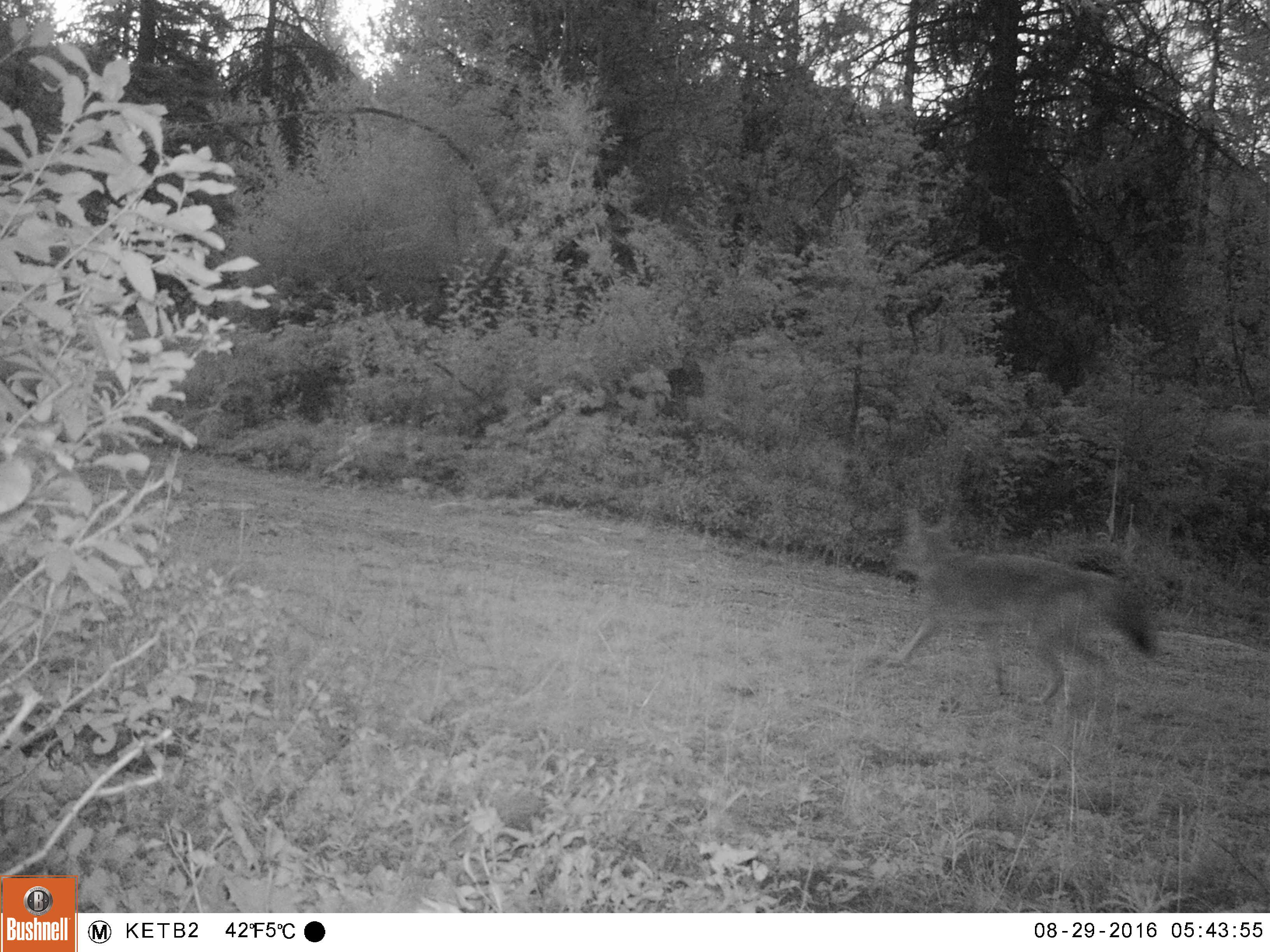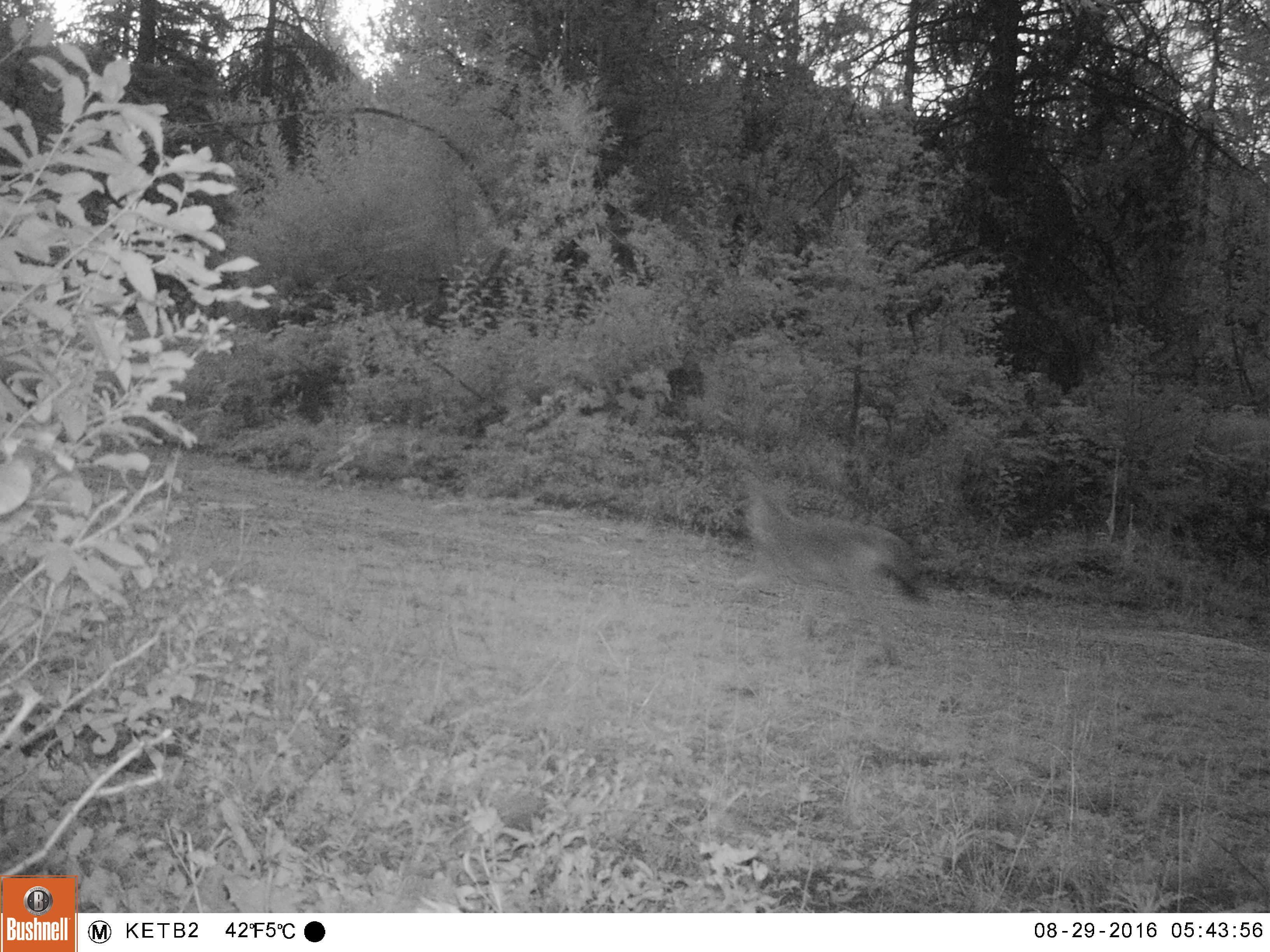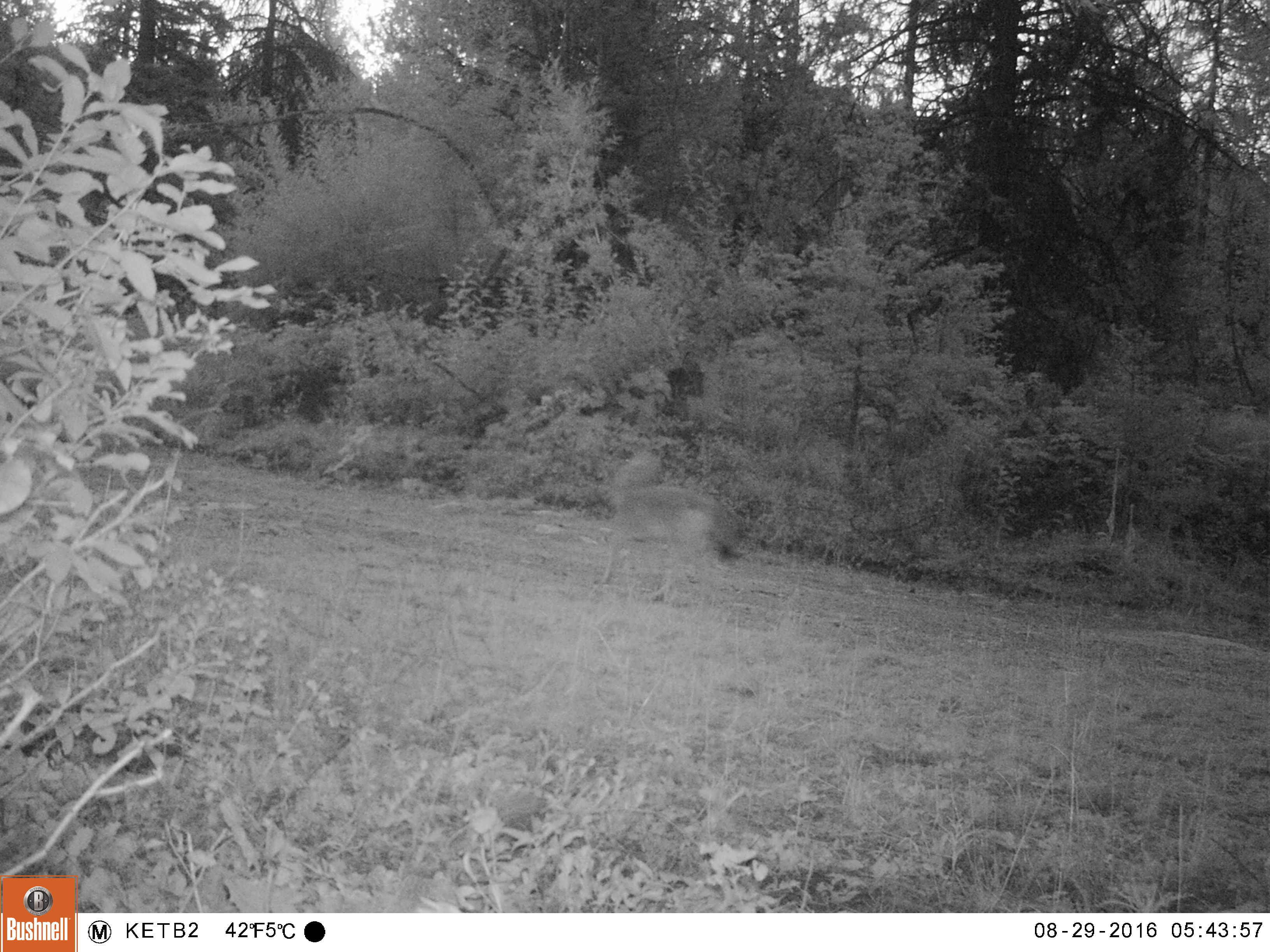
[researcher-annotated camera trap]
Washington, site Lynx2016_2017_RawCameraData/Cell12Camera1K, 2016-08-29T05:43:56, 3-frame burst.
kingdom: Animalia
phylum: Chordata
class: Mammalia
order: Carnivora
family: Canidae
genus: Canis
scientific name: Canis latrans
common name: coyote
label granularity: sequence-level